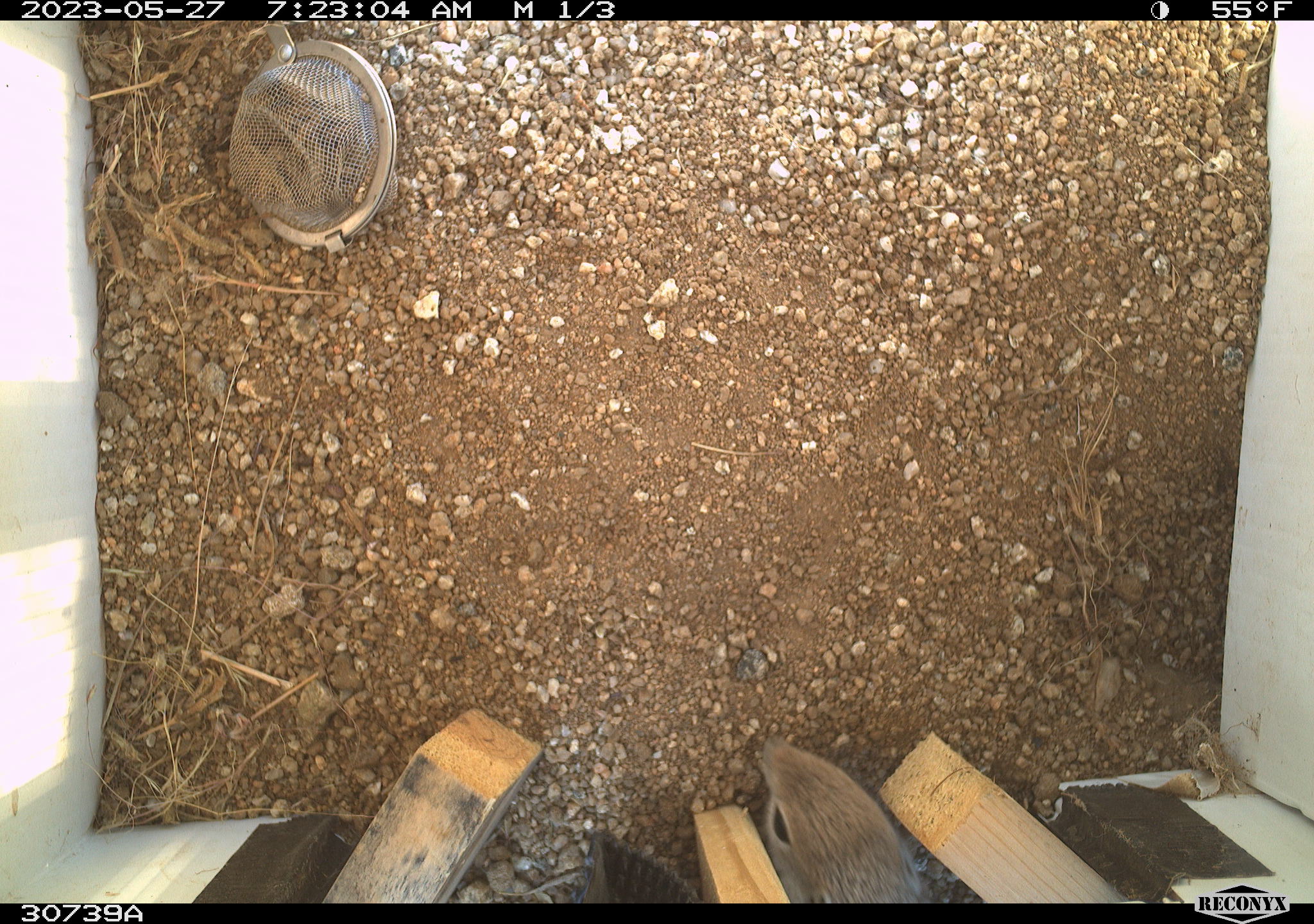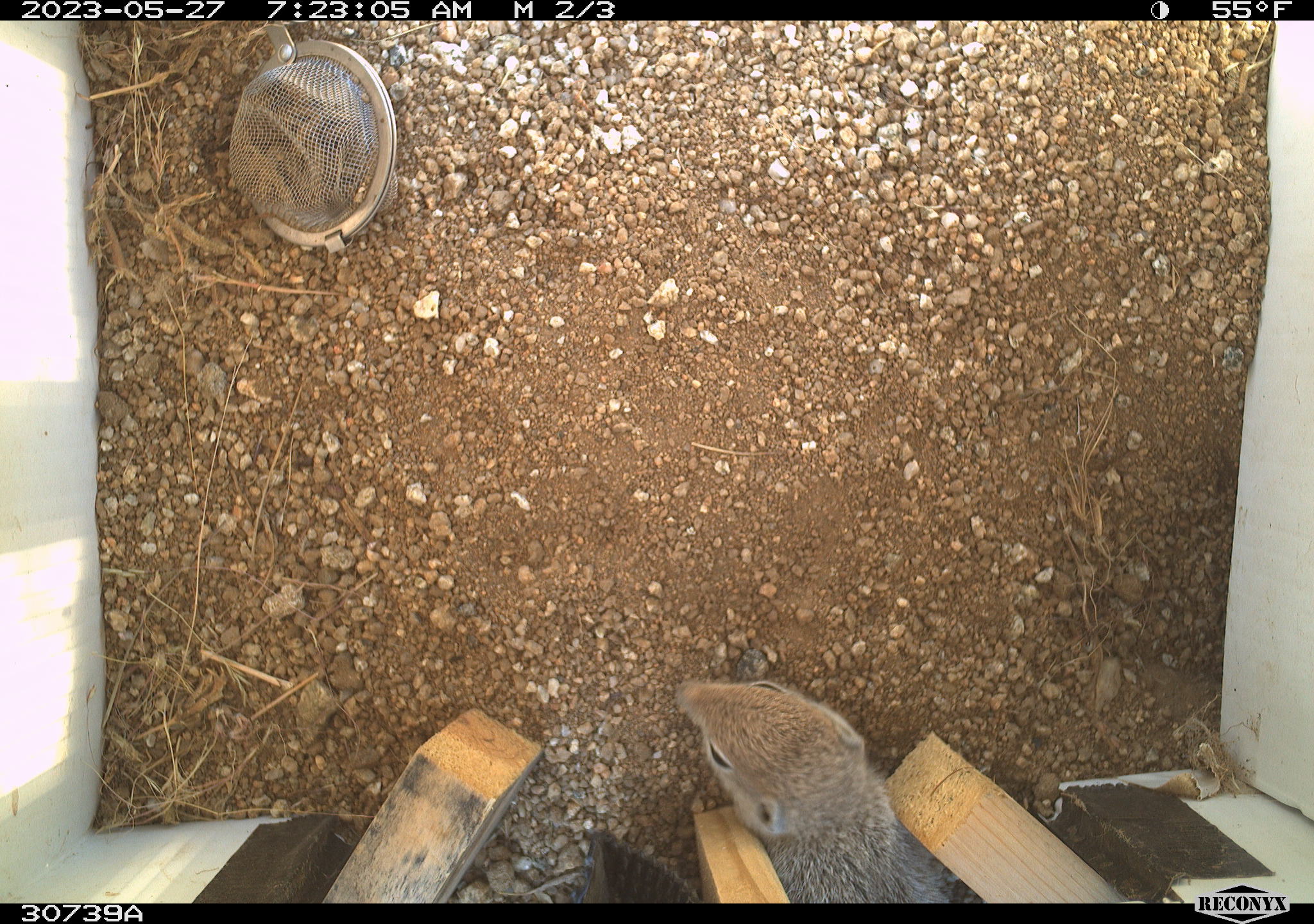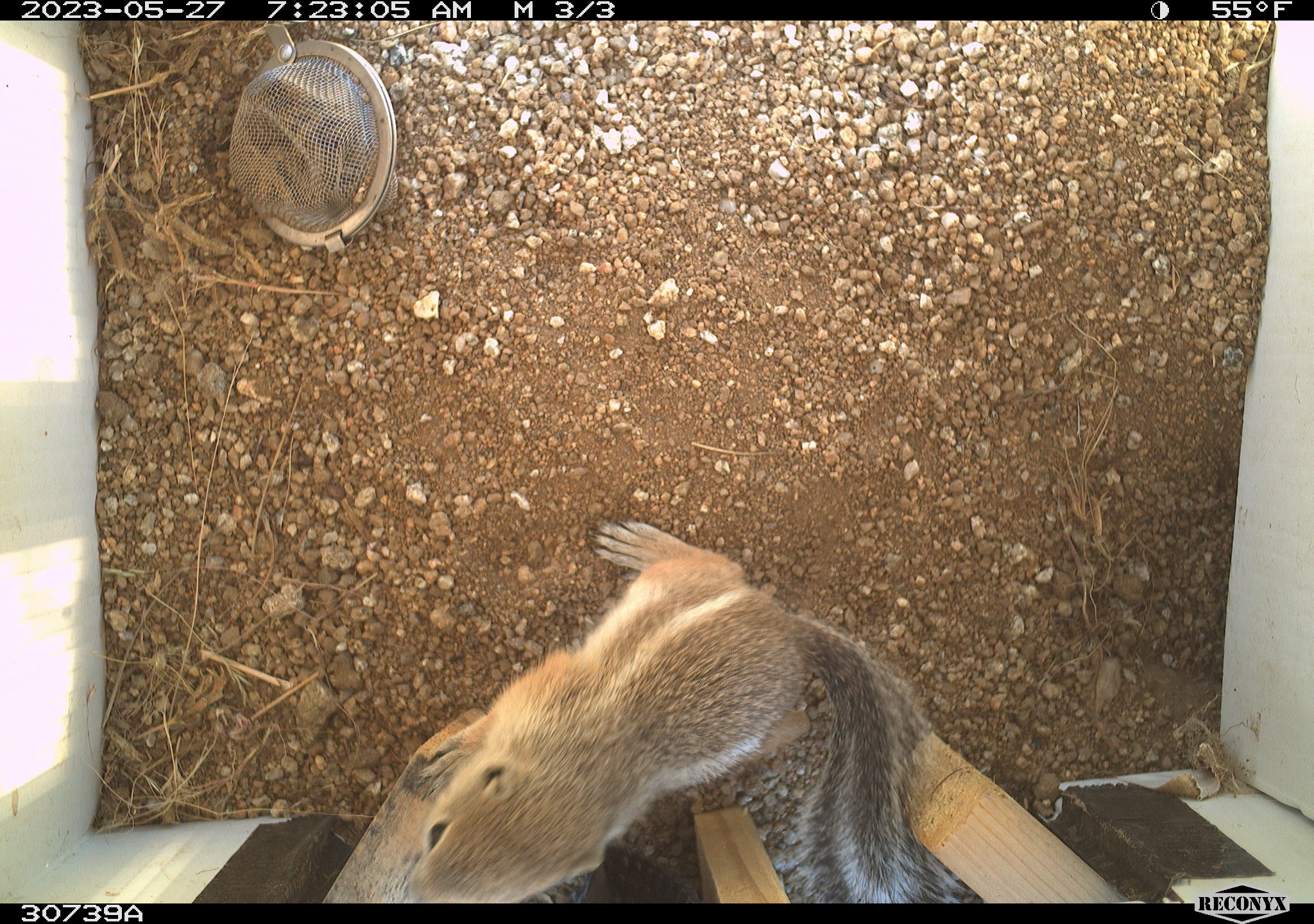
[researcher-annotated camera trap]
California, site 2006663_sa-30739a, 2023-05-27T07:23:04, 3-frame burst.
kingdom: Animalia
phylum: Chordata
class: Mammalia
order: Rodentia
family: Sciuridae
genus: Ammospermophilus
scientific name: Ammospermophilus leucurus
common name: white-tailed antelope squirrel